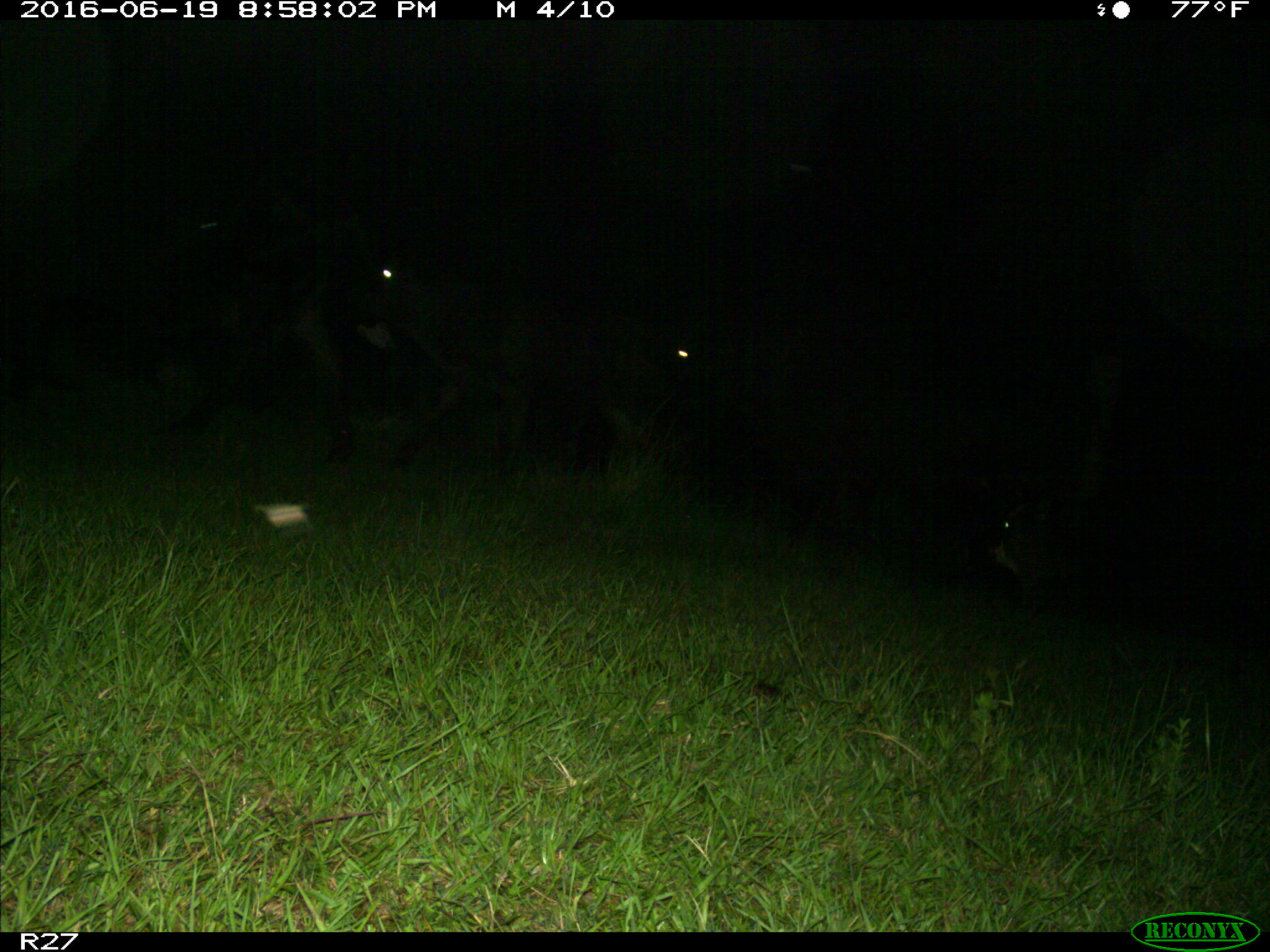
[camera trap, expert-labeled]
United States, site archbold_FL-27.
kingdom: Animalia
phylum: Chordata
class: Mammalia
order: Artiodactyla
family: Bovidae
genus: Bos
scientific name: Bos taurus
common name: domestic cow